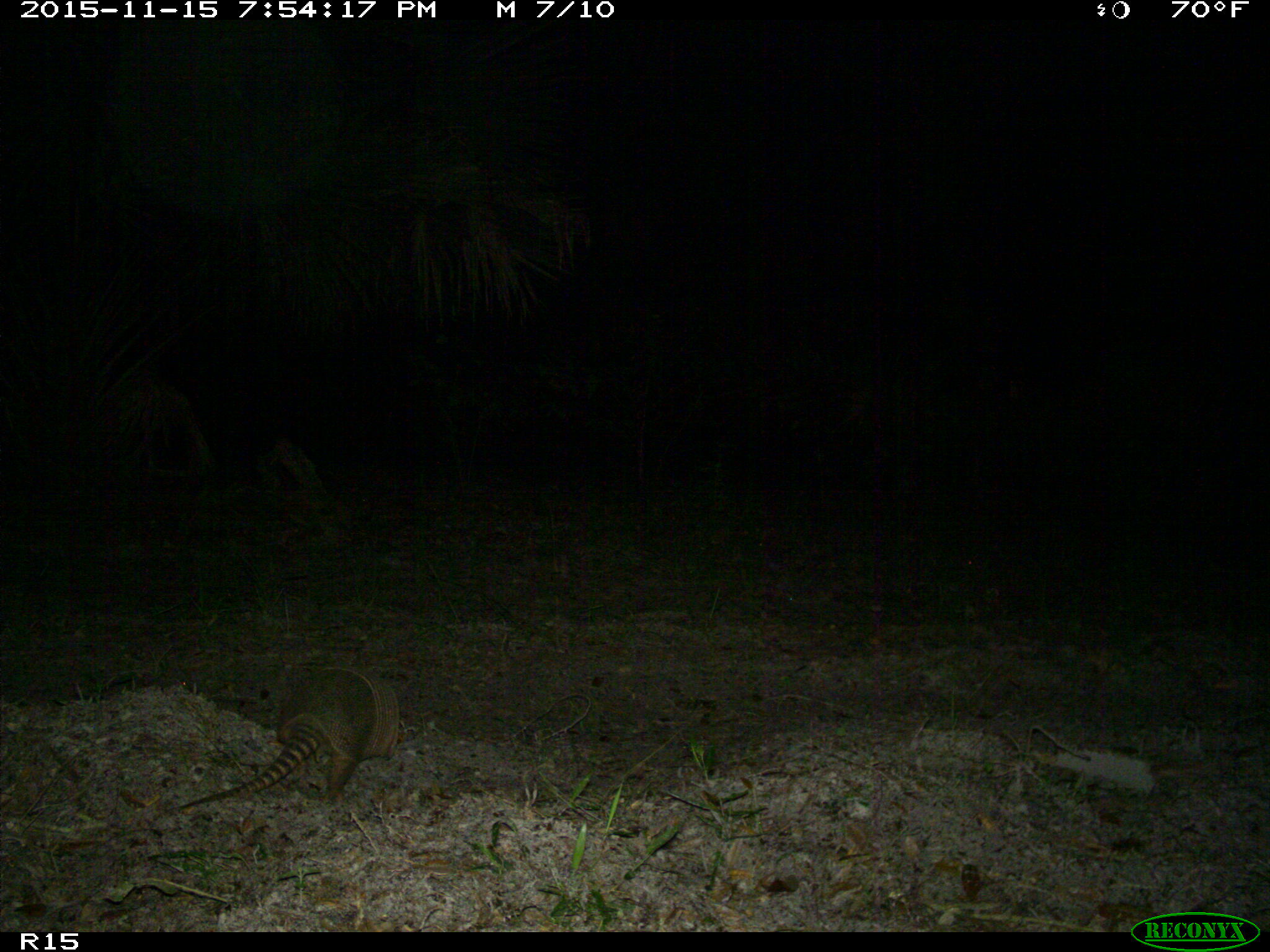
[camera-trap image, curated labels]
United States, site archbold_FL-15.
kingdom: Animalia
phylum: Chordata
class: Mammalia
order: Cingulata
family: Dasypodidae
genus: Dasypus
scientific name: Dasypus novemcinctus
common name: nine-banded armadillo